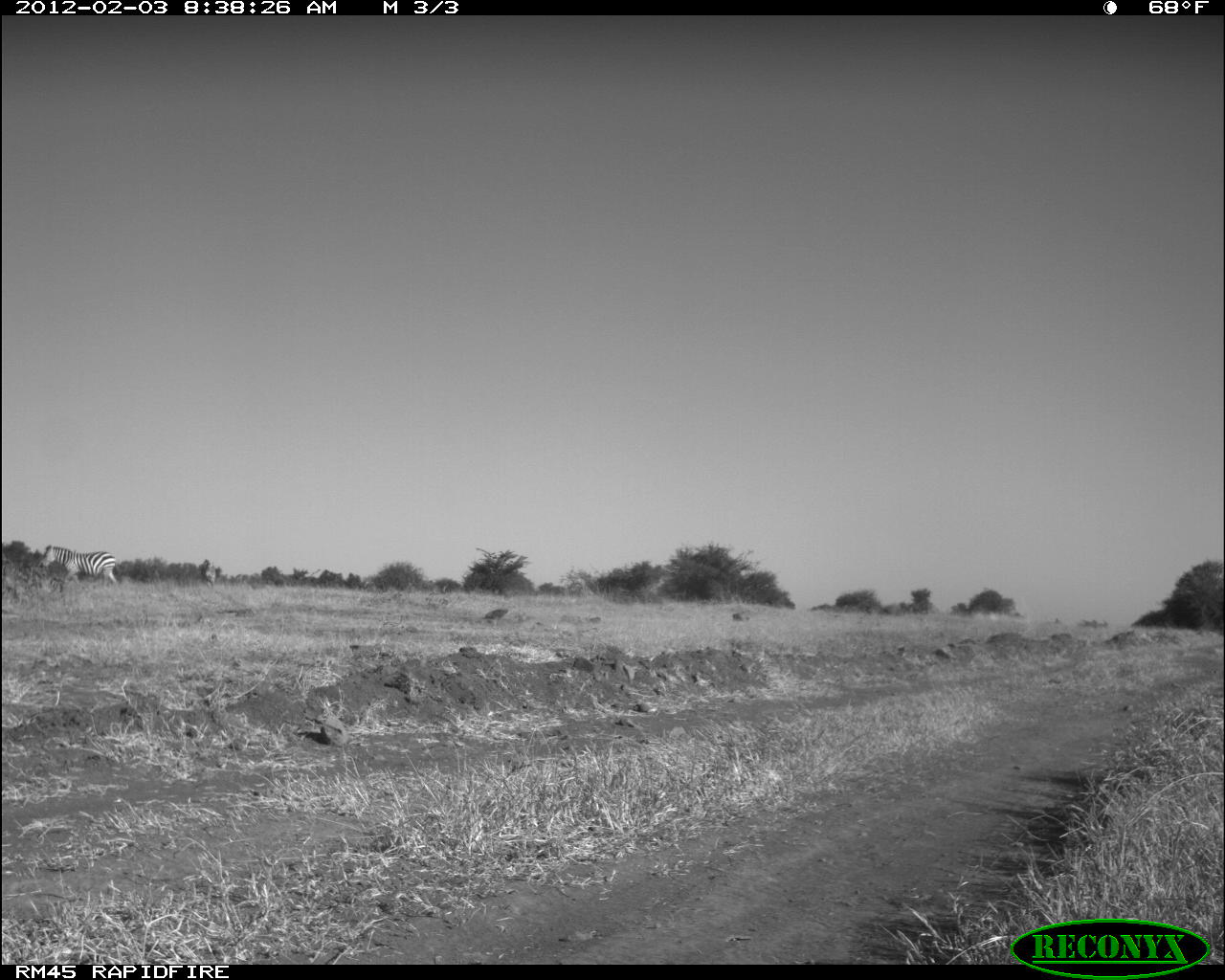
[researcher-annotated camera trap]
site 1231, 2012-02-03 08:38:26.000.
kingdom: Animalia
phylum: Chordata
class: Mammalia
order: Perissodactyla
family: Equidae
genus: Equus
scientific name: Equus quagga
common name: plains zebra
Equus quagga (plains zebra), count 2.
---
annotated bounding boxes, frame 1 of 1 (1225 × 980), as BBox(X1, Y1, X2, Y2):
equus quagga: BBox(39, 544, 118, 585)